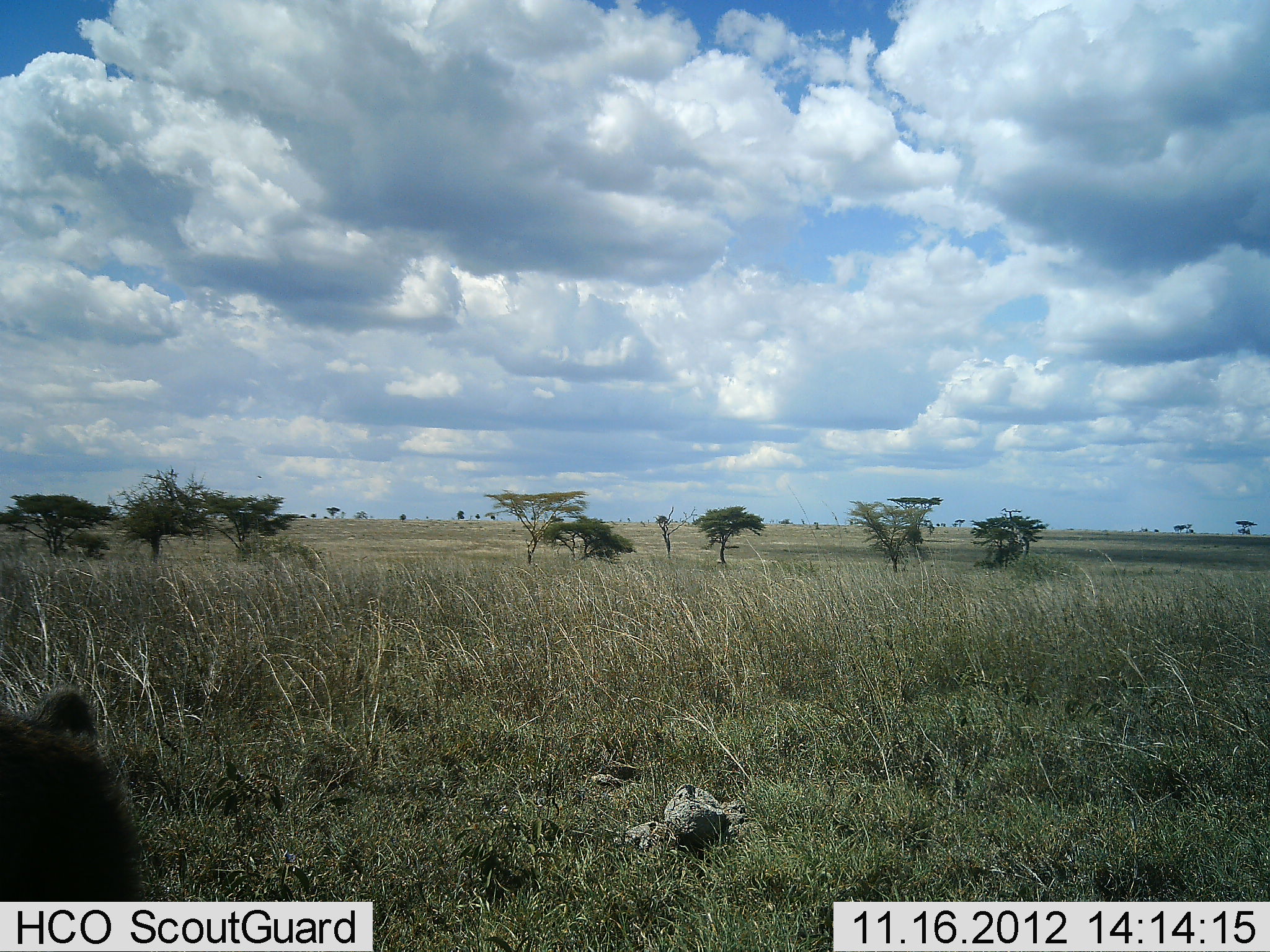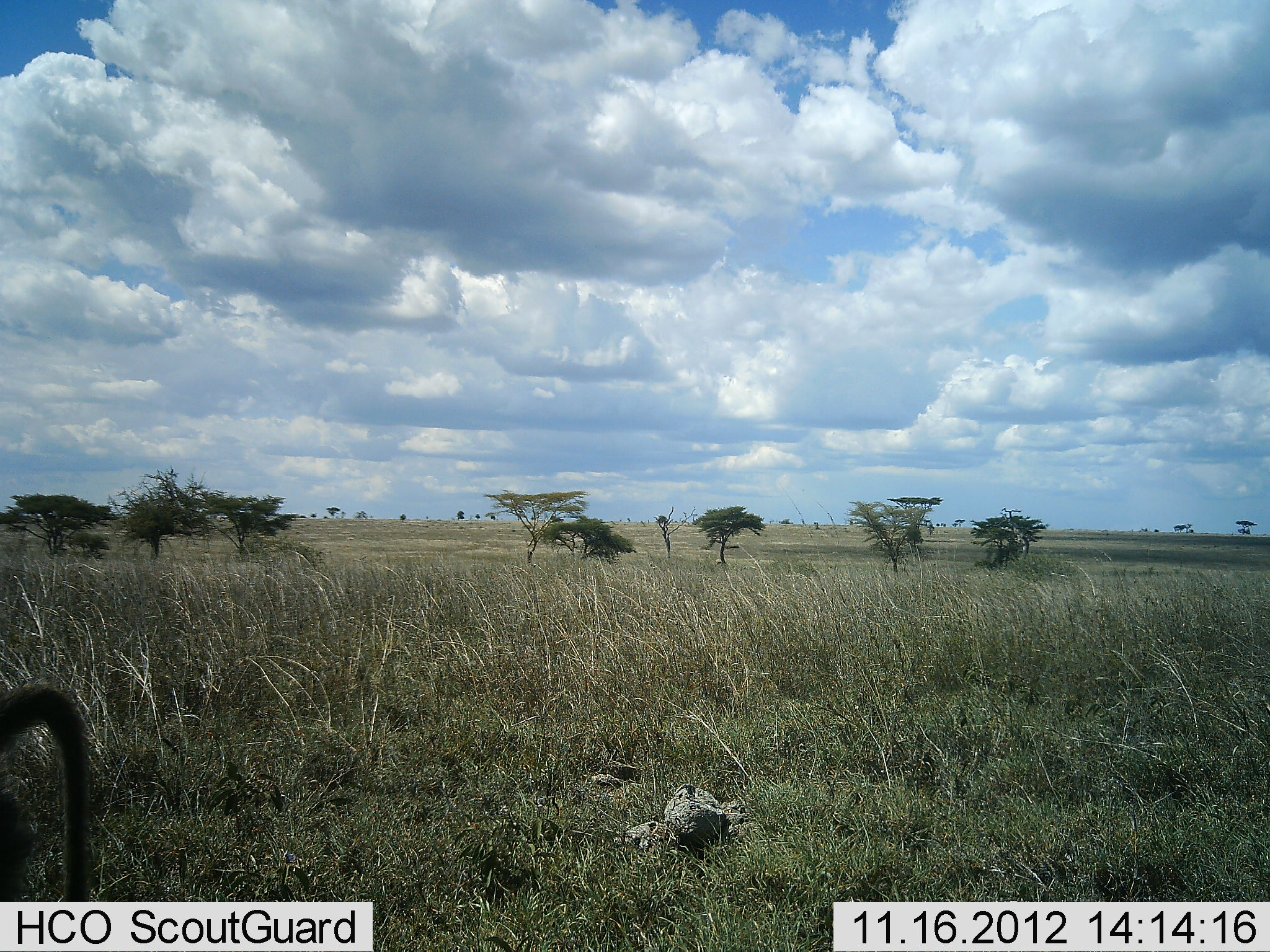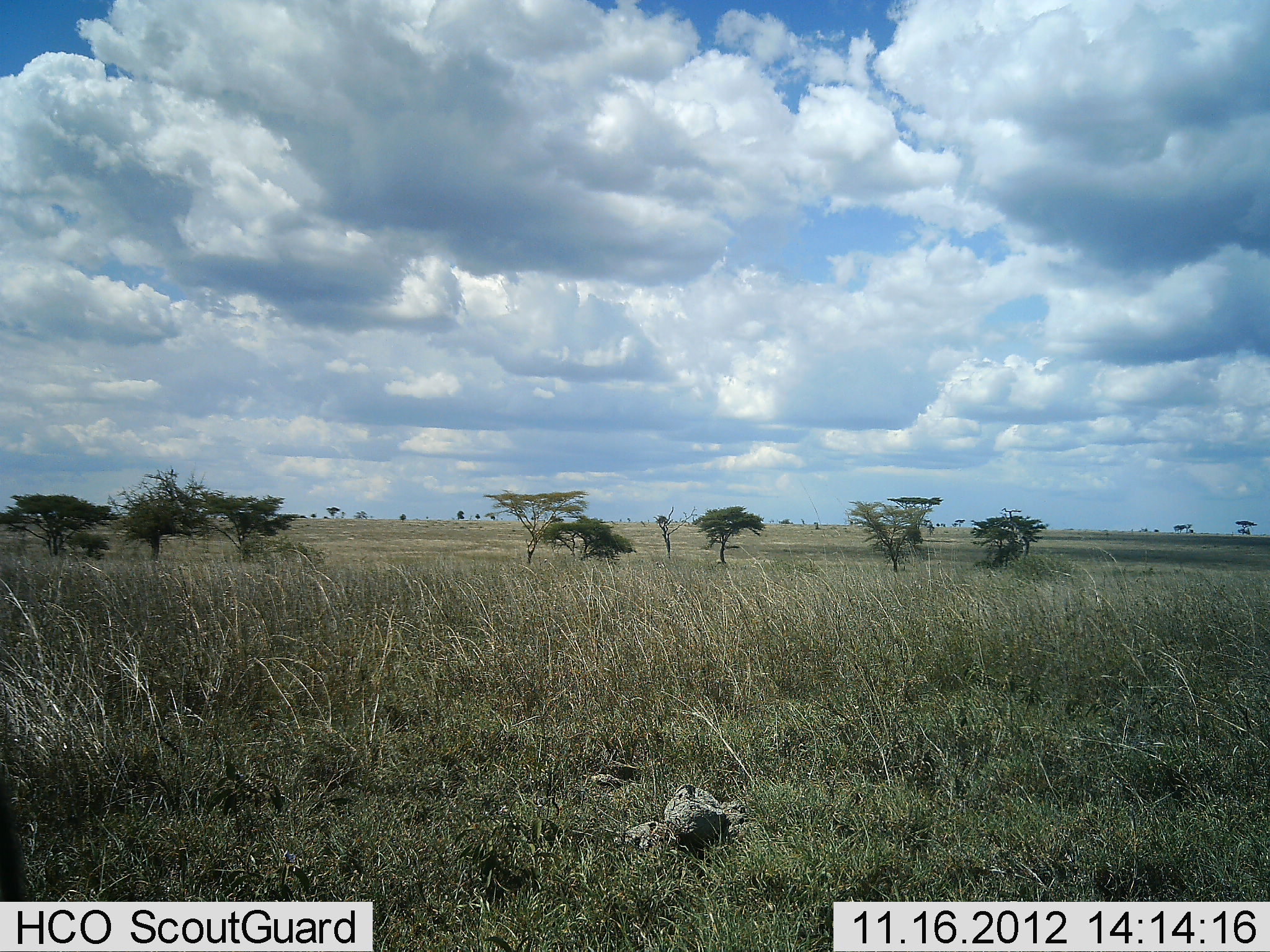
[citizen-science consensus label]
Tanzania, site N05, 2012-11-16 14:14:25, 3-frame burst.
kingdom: Animalia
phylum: Chordata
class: Mammalia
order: Primates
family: Cercopithecidae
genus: Papio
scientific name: Papio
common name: baboon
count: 1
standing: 0%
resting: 0%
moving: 100%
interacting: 0%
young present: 0%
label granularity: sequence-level